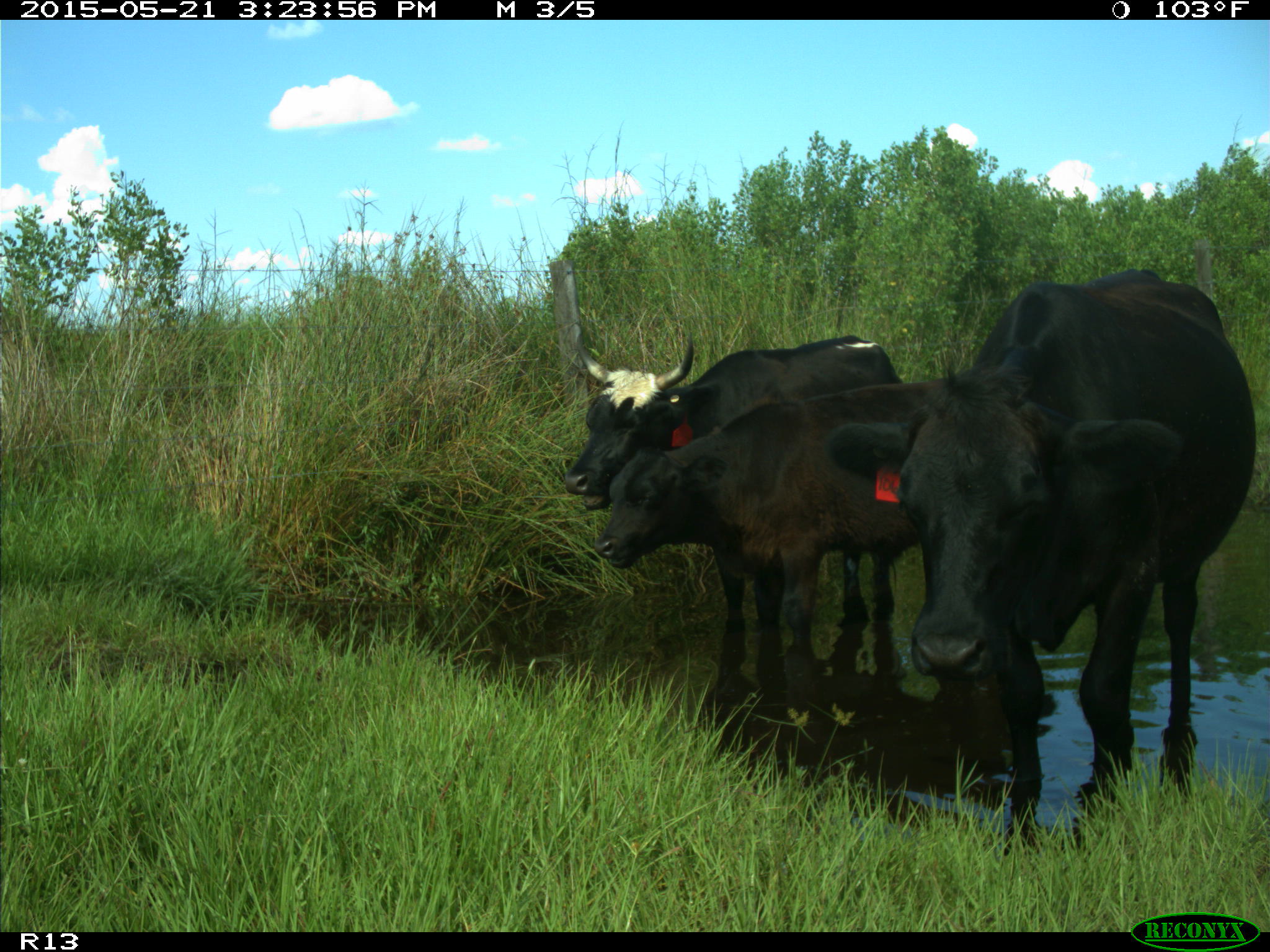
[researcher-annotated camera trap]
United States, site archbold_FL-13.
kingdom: Animalia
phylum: Chordata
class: Mammalia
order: Artiodactyla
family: Bovidae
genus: Bos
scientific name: Bos taurus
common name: domestic cow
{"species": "Bos taurus (domestic cow)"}